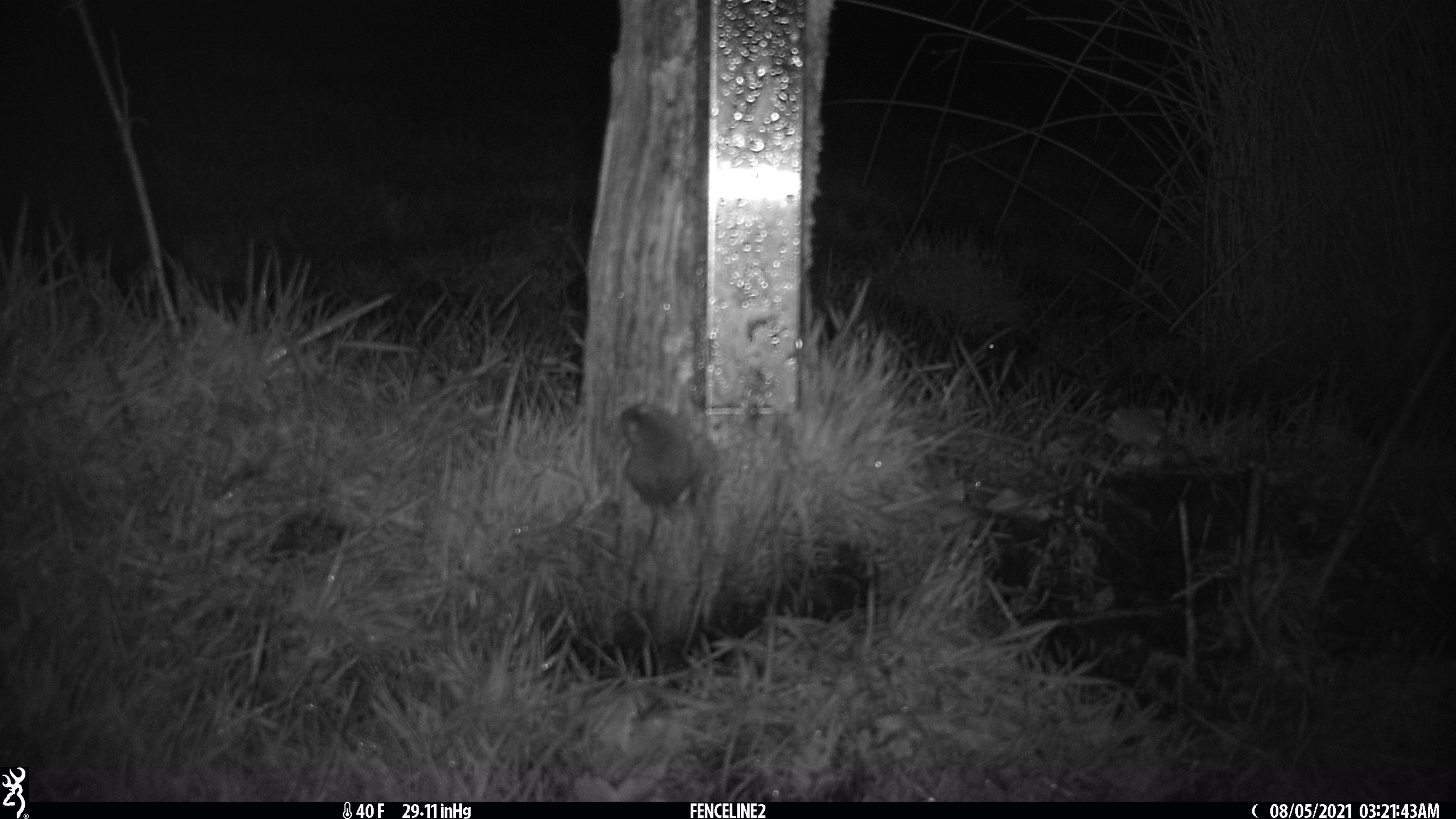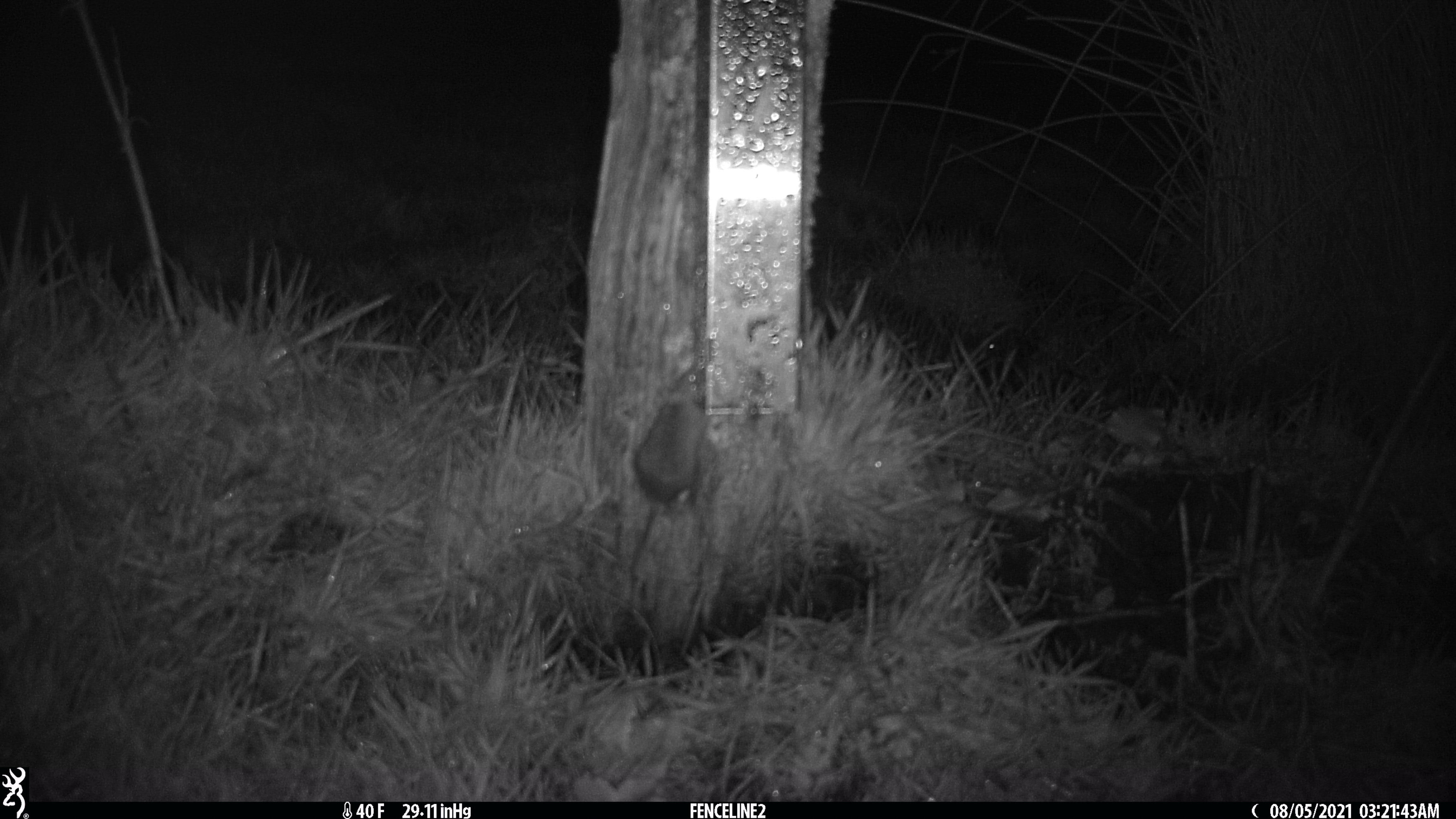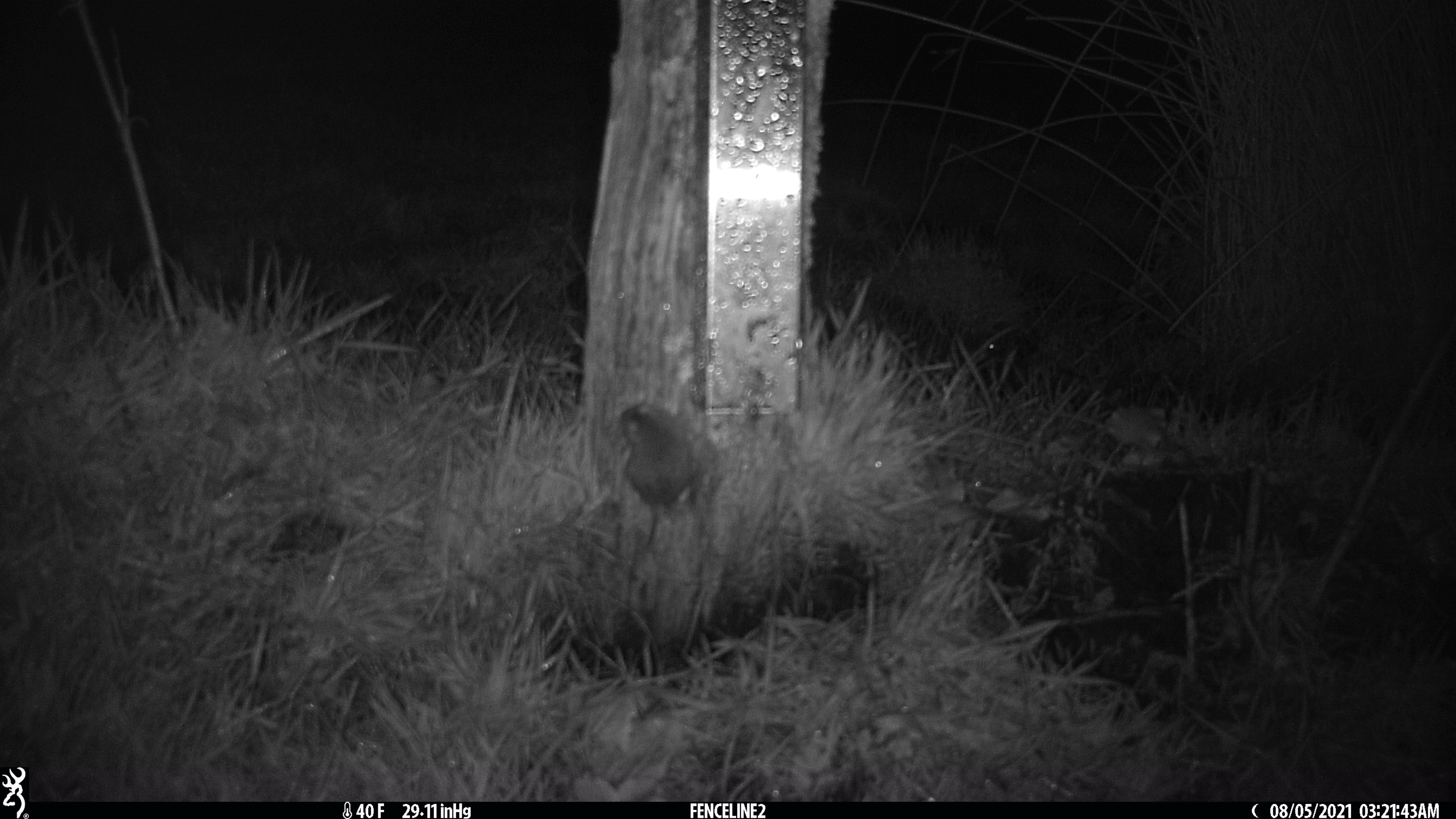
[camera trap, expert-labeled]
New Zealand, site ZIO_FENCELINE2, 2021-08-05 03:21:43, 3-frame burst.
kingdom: Animalia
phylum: Chordata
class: Mammalia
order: Rodentia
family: Muridae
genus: Mus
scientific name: Mus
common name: mouse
Mouse (Mus).